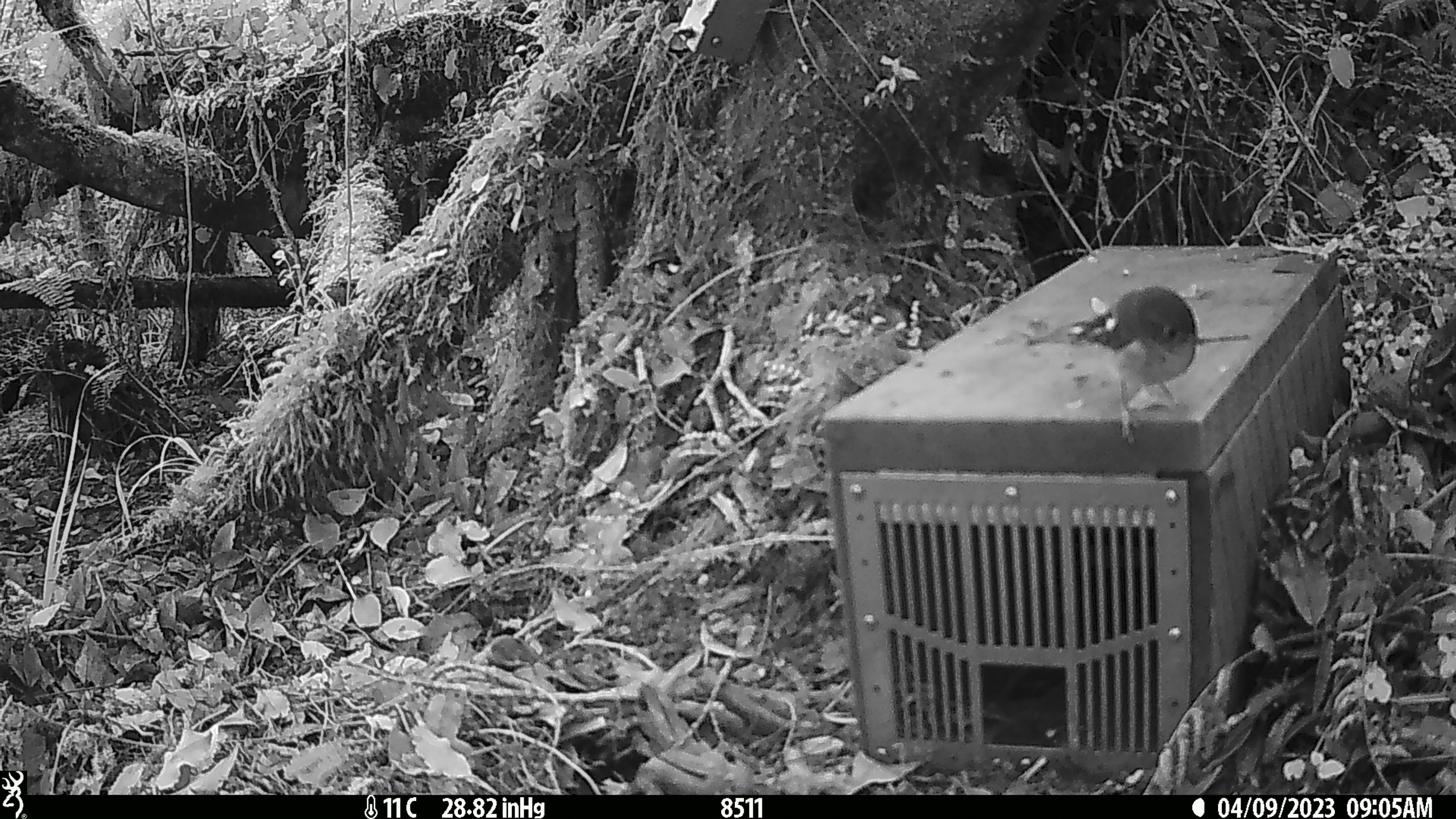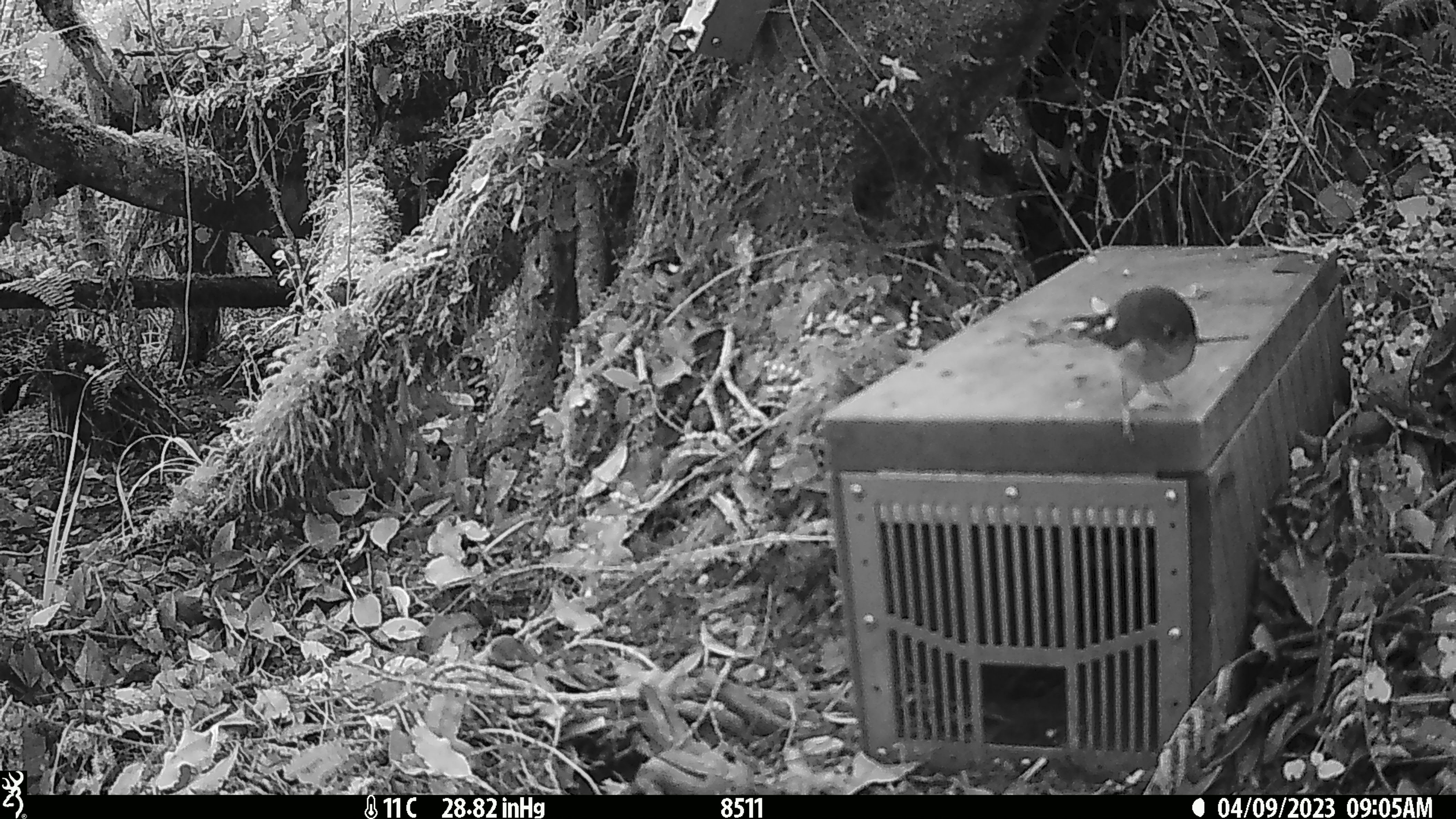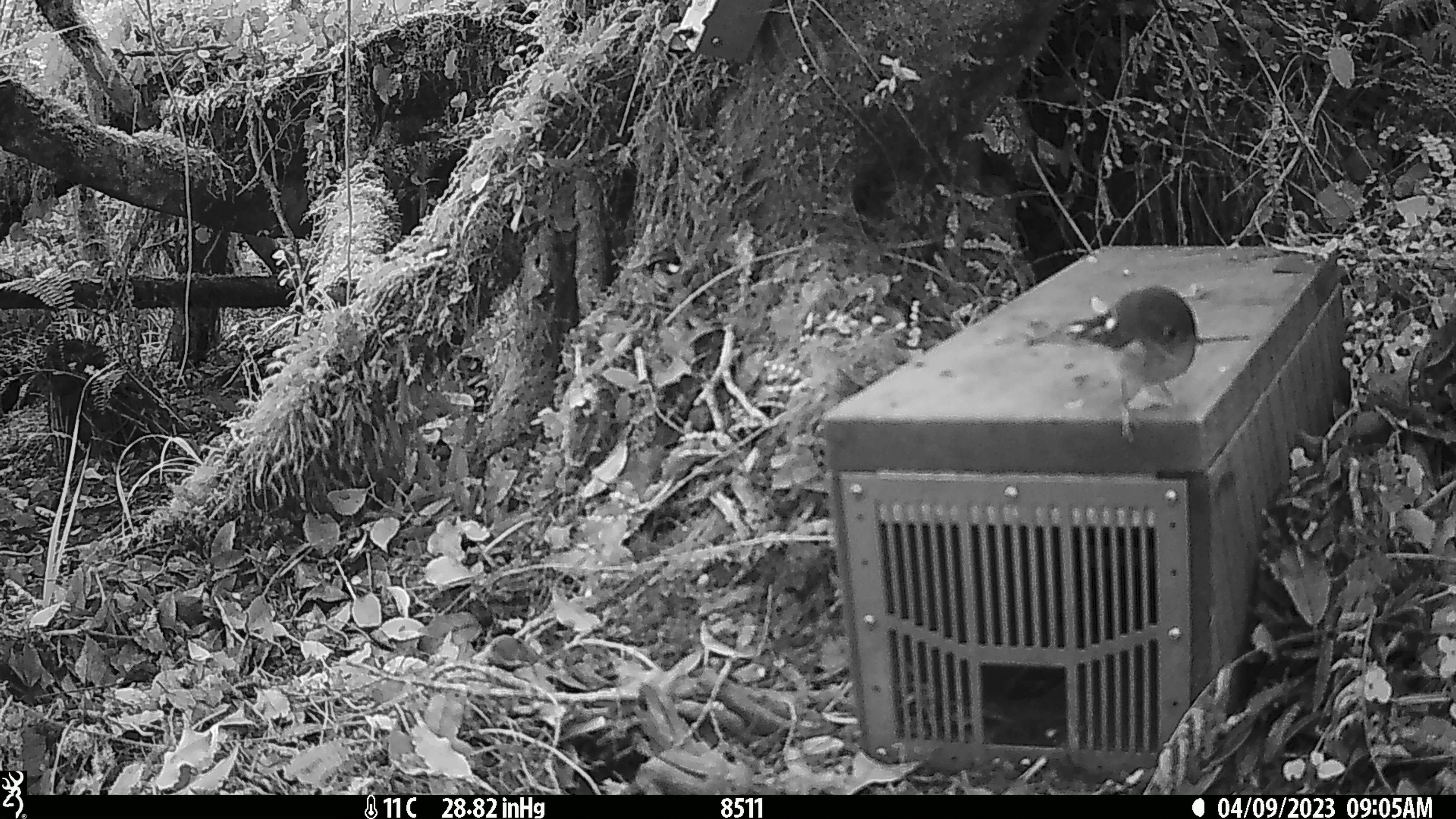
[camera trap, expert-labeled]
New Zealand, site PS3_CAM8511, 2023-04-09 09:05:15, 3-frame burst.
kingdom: Animalia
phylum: Chordata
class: Aves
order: Passeriformes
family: Petroicidae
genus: Petroica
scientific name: Petroica macrocephala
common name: tomtit